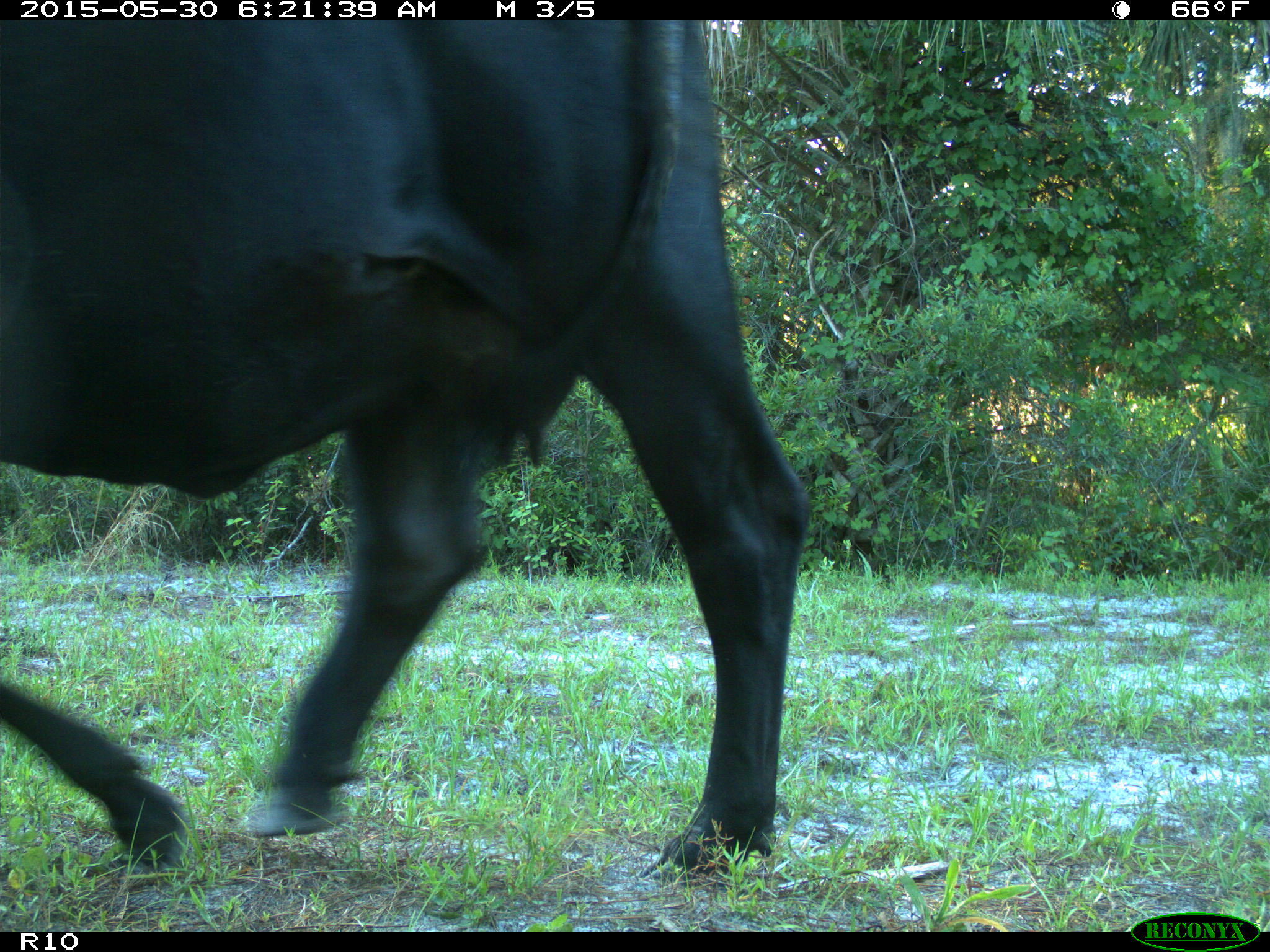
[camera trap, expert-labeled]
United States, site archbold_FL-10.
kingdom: Animalia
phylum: Chordata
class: Mammalia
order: Artiodactyla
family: Bovidae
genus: Bos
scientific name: Bos taurus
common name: domestic cow